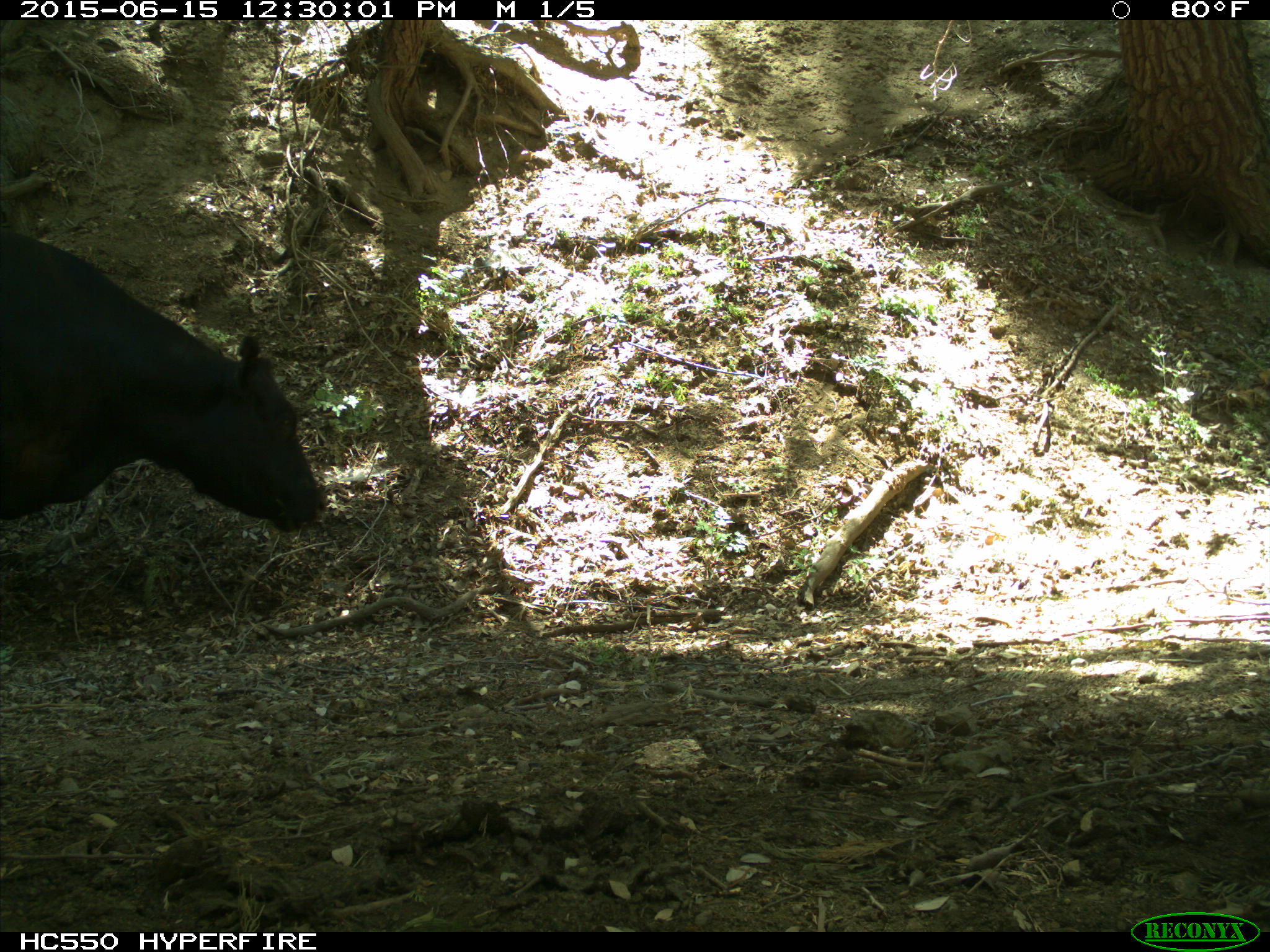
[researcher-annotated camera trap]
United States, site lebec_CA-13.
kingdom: Animalia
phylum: Chordata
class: Mammalia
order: Artiodactyla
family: Bovidae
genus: Bos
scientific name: Bos taurus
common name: domestic cow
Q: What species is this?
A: Bos taurus (domestic cow).